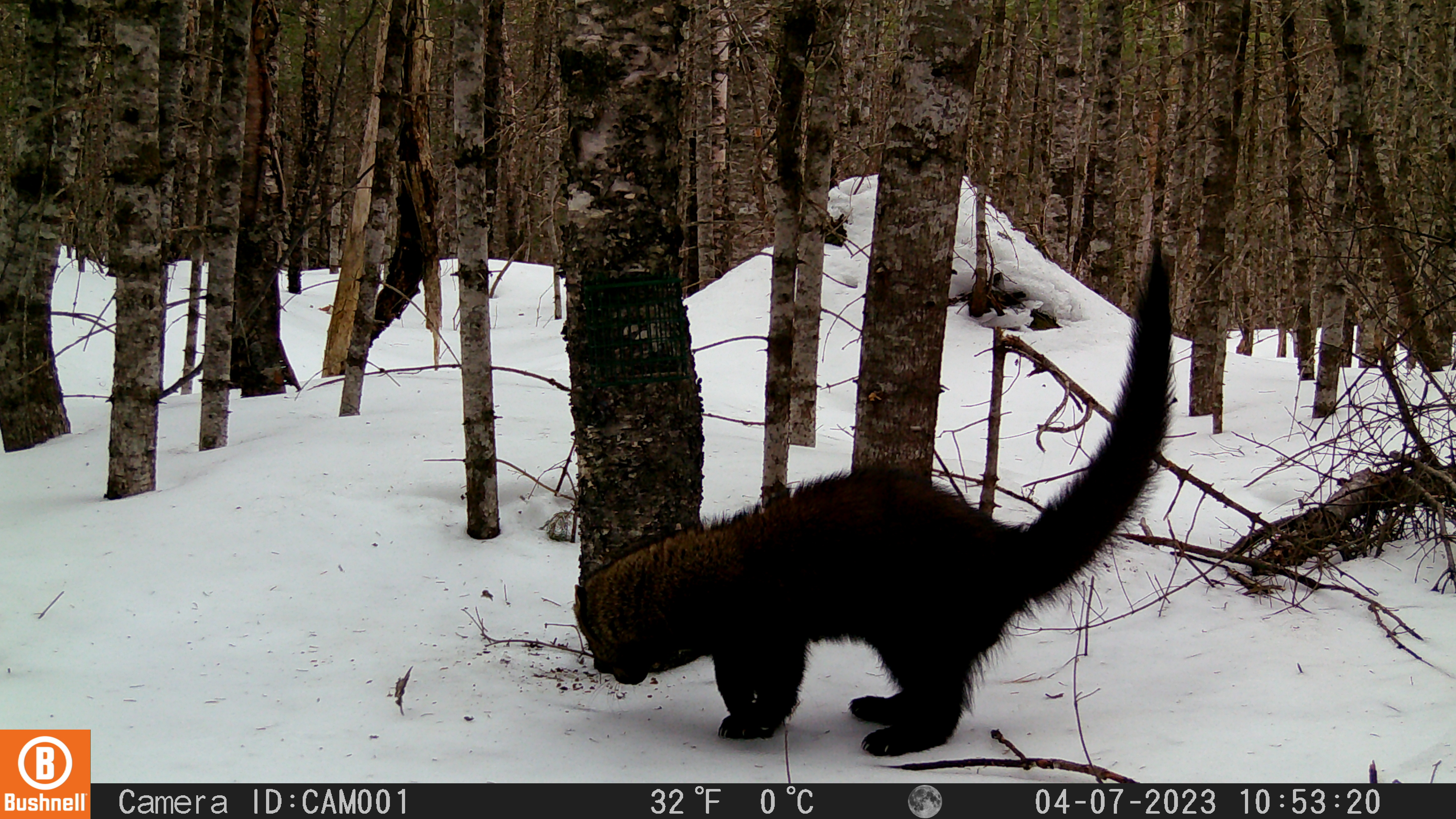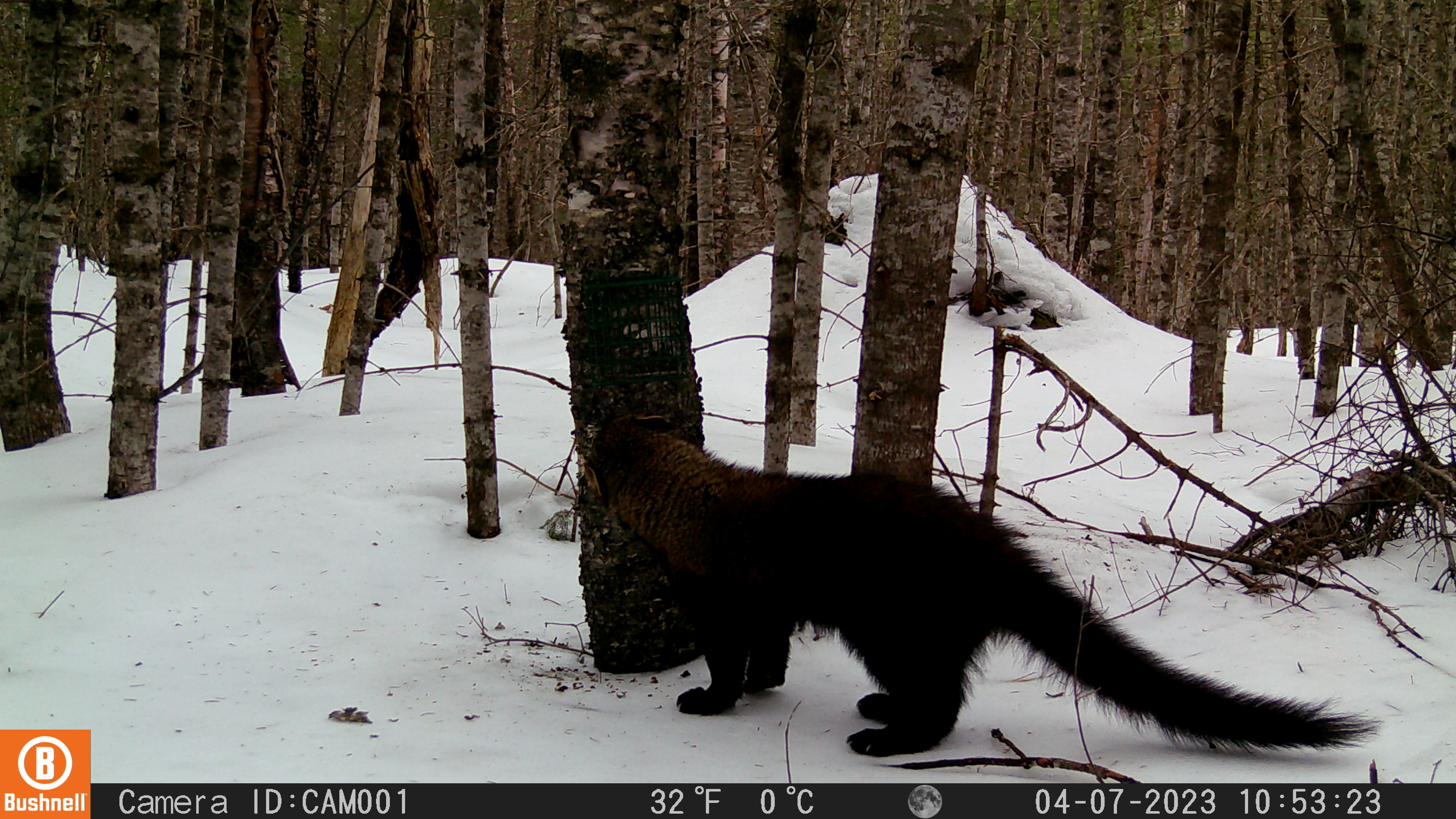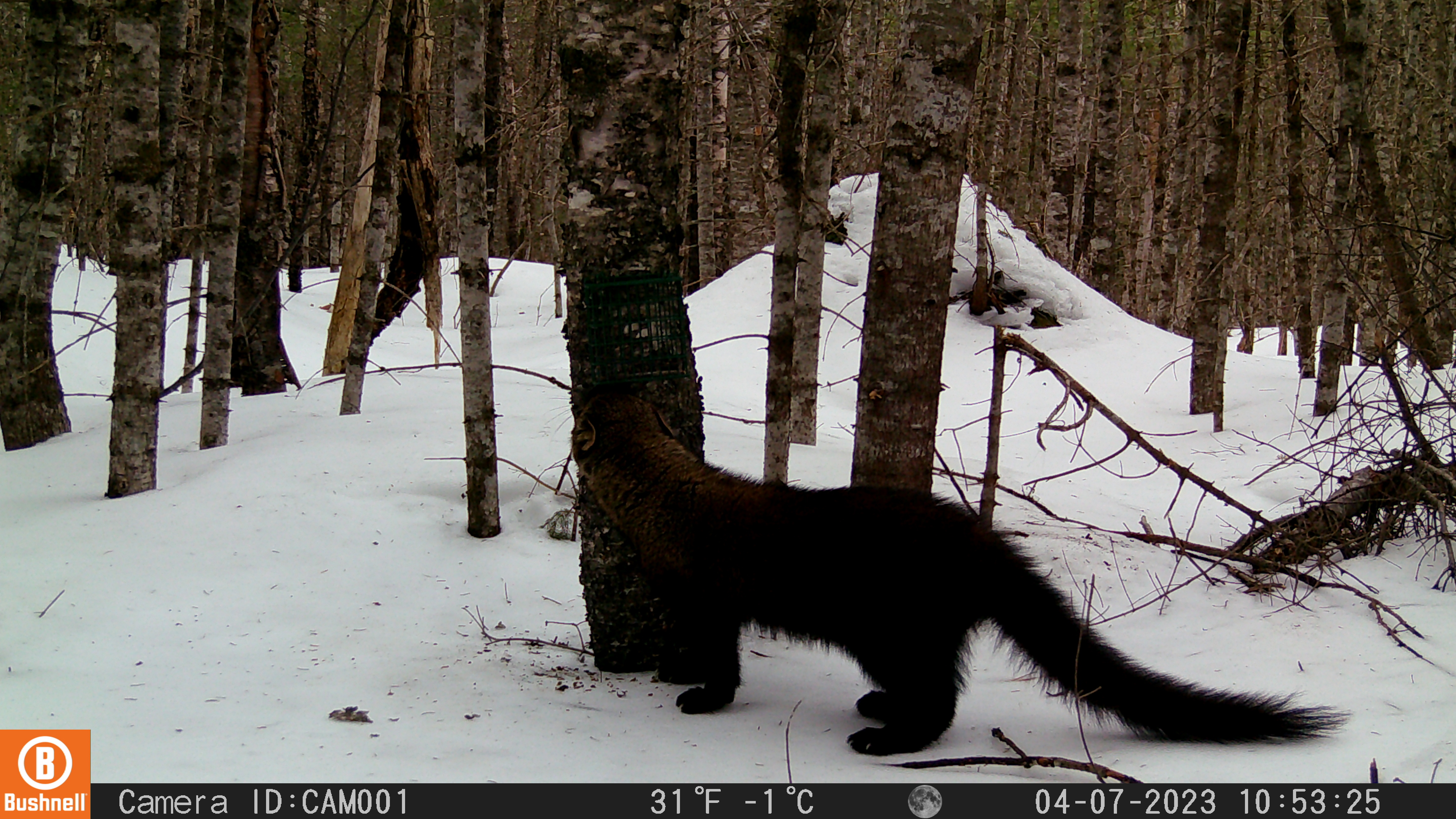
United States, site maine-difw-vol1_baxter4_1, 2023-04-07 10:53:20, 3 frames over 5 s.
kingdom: Animalia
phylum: Chordata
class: Mammalia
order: Carnivora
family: Mustelidae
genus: Pekania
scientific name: Pekania pennanti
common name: fisher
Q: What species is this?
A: Fisher (Pekania pennanti).